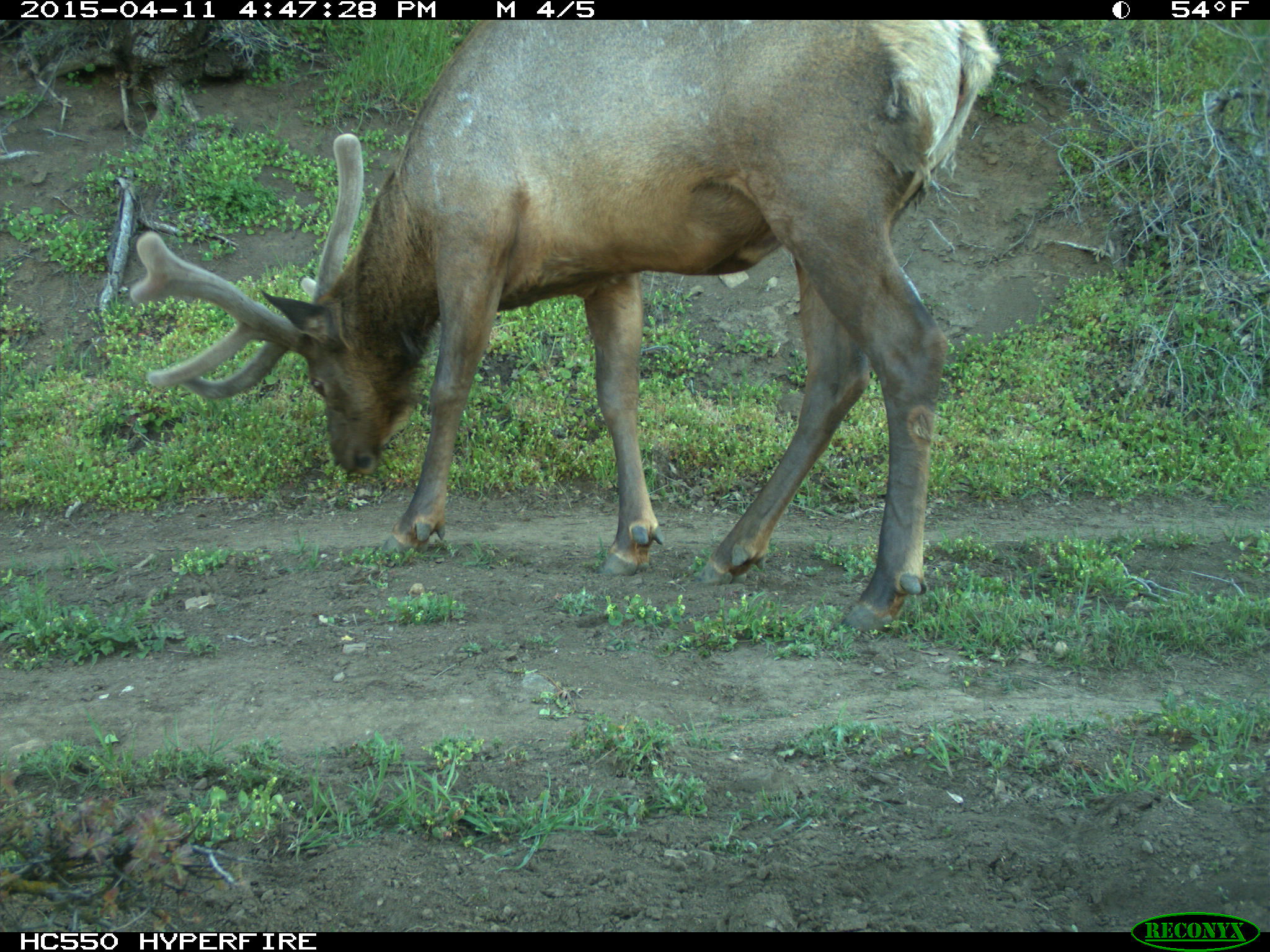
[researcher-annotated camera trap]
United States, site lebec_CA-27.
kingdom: Animalia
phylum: Chordata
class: Mammalia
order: Artiodactyla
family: Cervidae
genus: Cervus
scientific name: Cervus canadensis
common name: elk